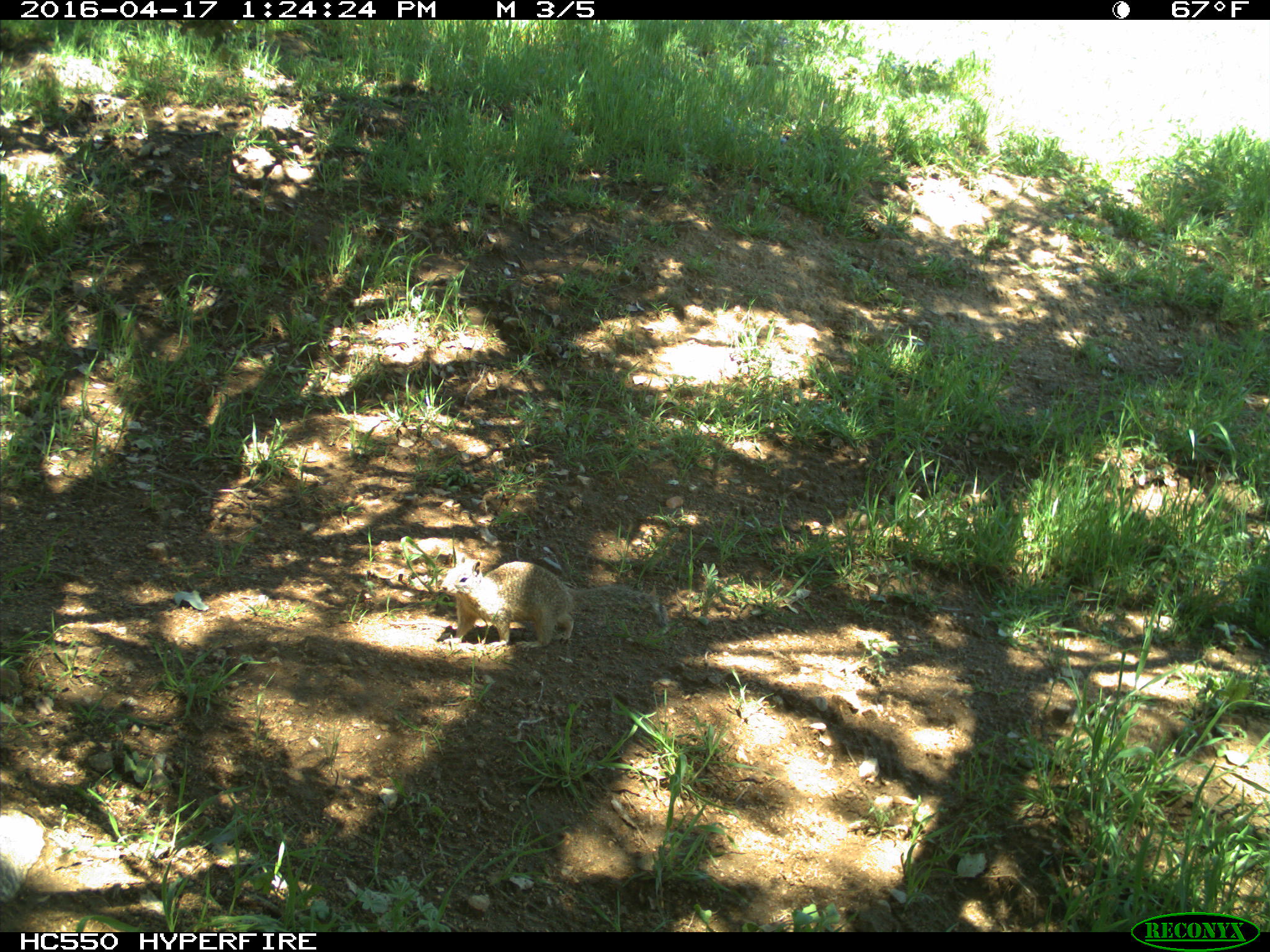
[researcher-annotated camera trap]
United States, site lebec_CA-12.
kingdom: Animalia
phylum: Chordata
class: Mammalia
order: Rodentia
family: Sciuridae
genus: Otospermophilus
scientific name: Otospermophilus beecheyi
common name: california ground squirrel